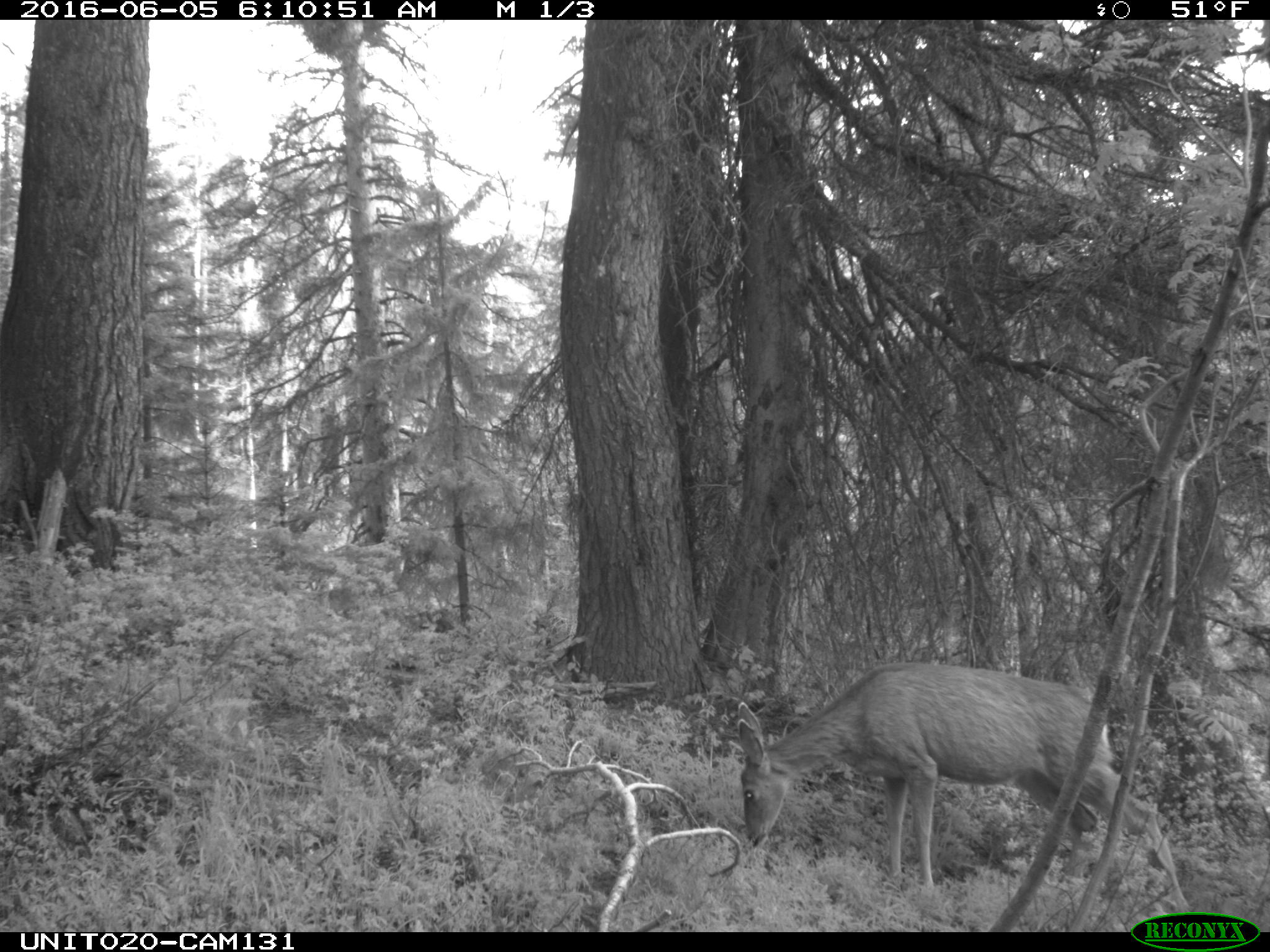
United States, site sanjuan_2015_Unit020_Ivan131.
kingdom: Animalia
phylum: Chordata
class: Mammalia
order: Artiodactyla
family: Cervidae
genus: Odocoileus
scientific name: Odocoileus hemionus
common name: mule deer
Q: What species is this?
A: Odocoileus hemionus (mule deer).